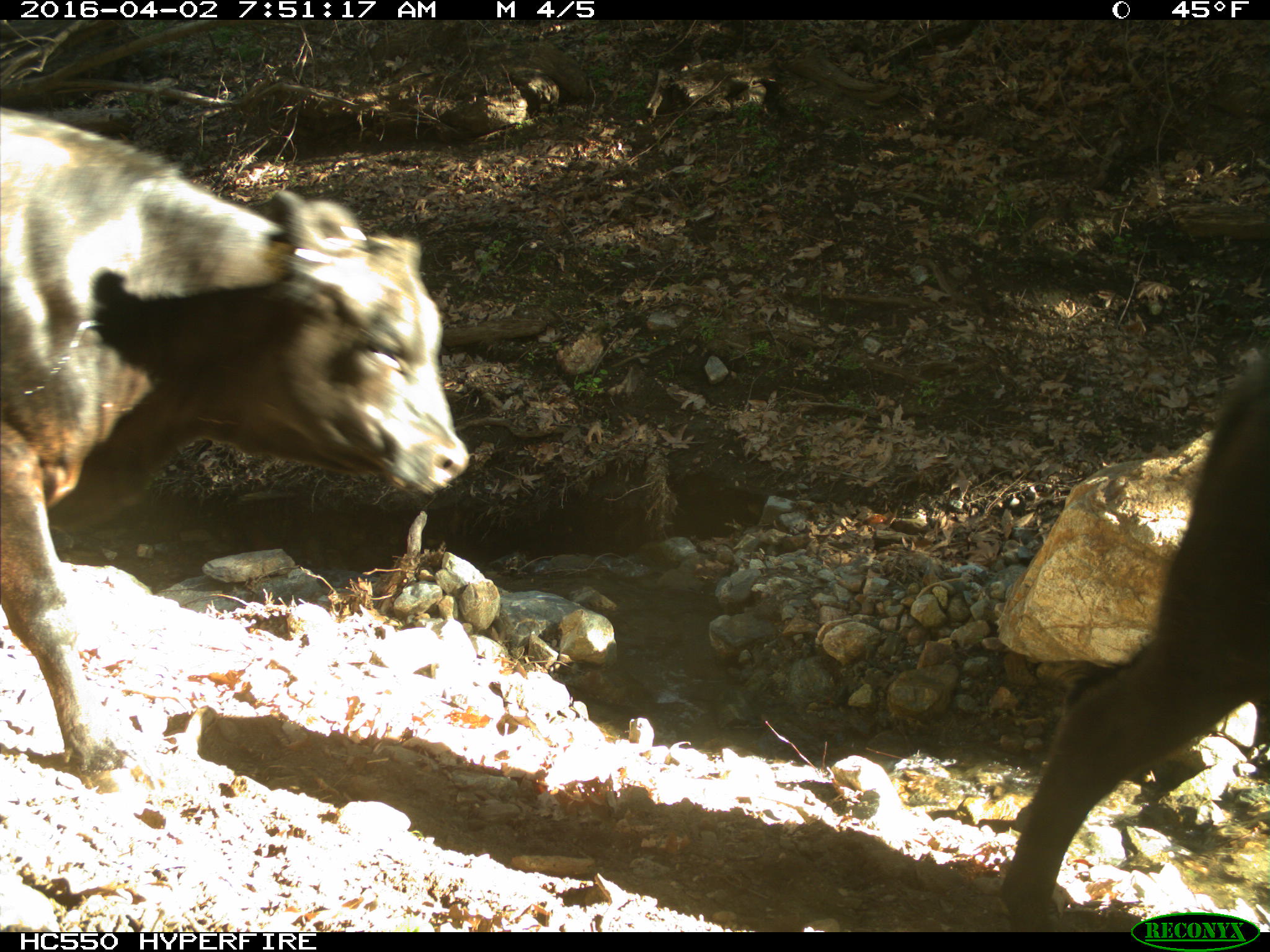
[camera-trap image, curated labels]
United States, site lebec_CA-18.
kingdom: Animalia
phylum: Chordata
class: Mammalia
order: Artiodactyla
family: Bovidae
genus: Bos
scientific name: Bos taurus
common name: domestic cow